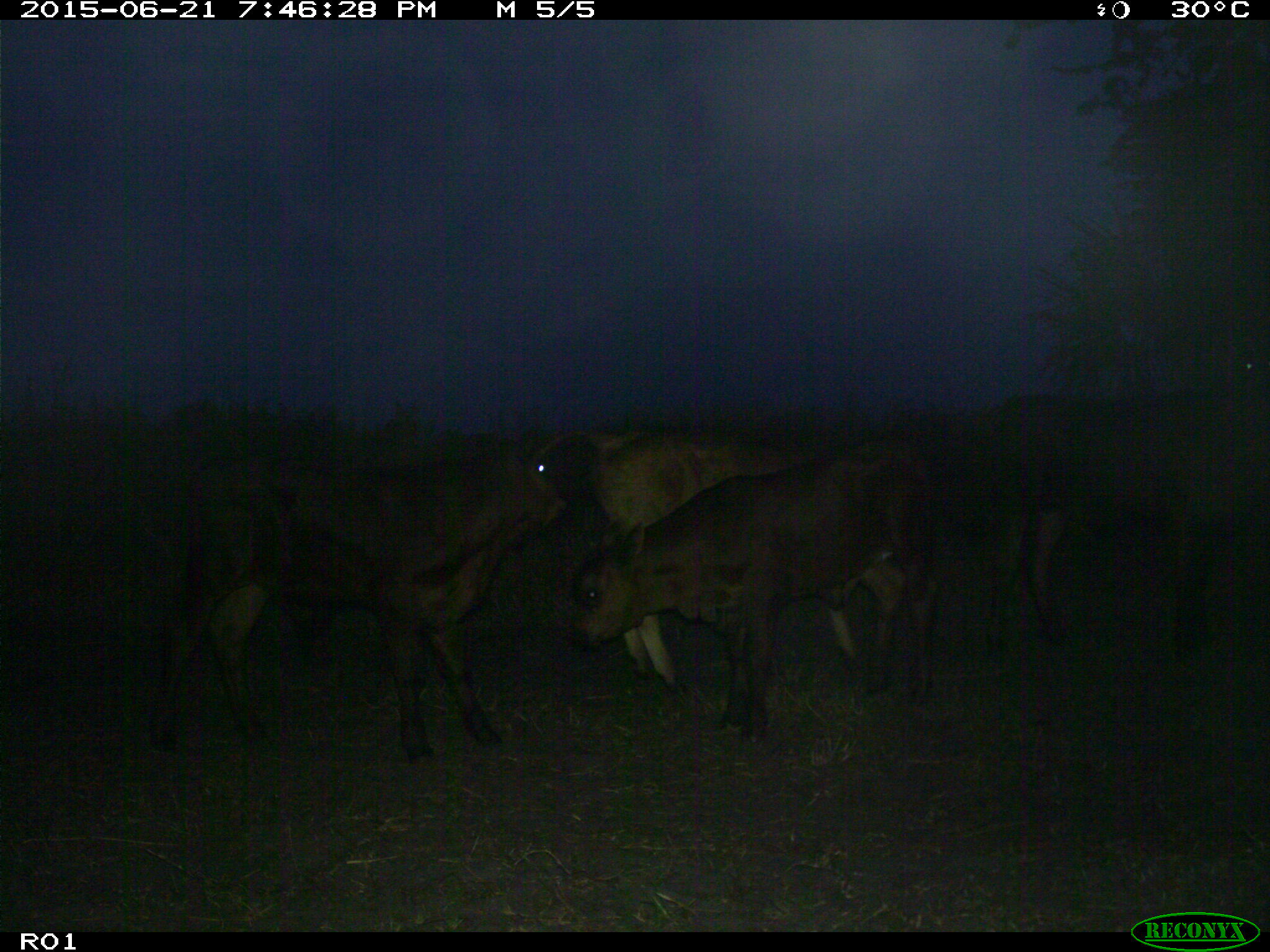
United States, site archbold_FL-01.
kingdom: Animalia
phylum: Chordata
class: Mammalia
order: Artiodactyla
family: Bovidae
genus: Bos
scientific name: Bos taurus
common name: domestic cow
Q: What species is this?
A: Bos taurus (domestic cow).